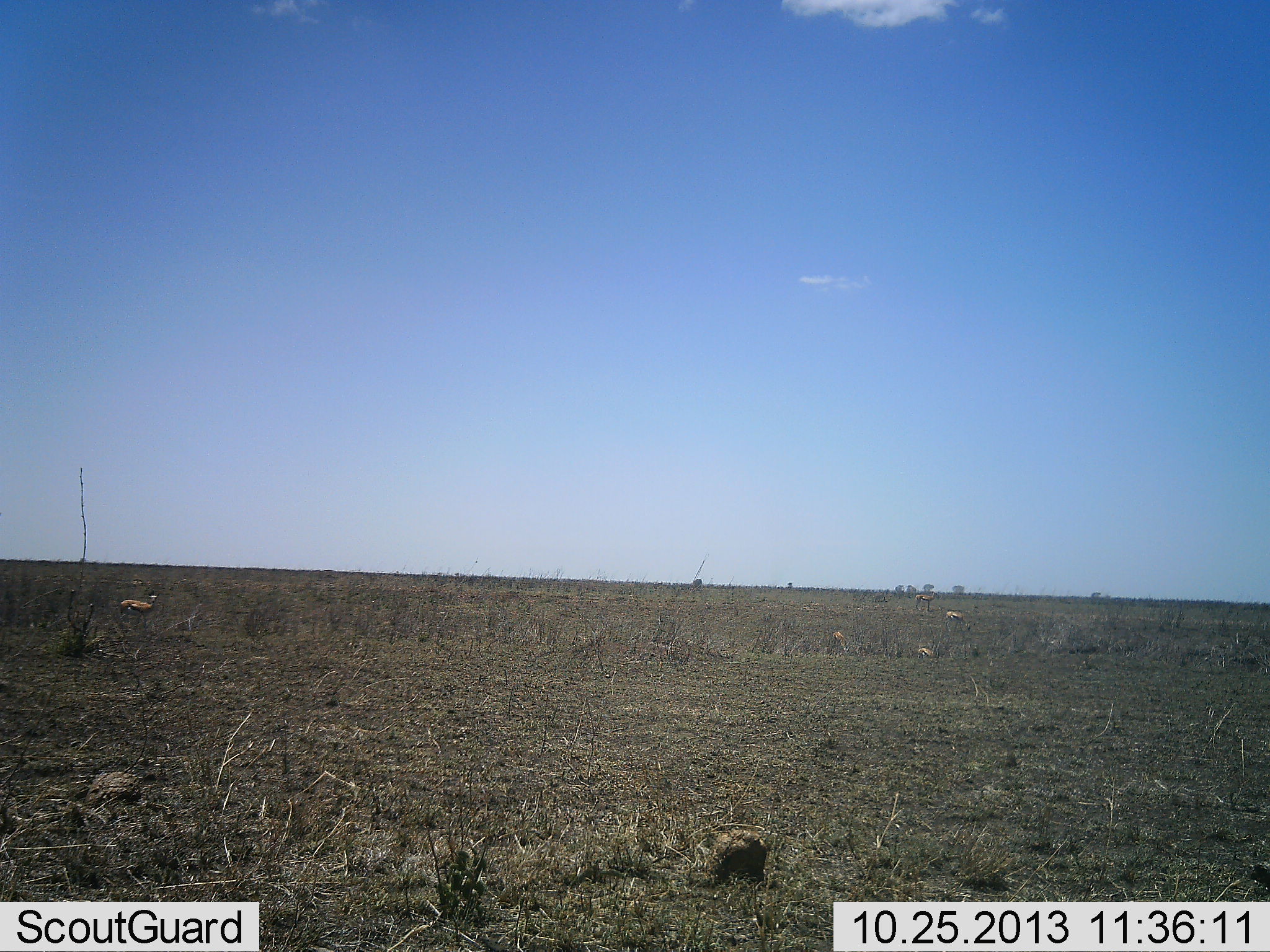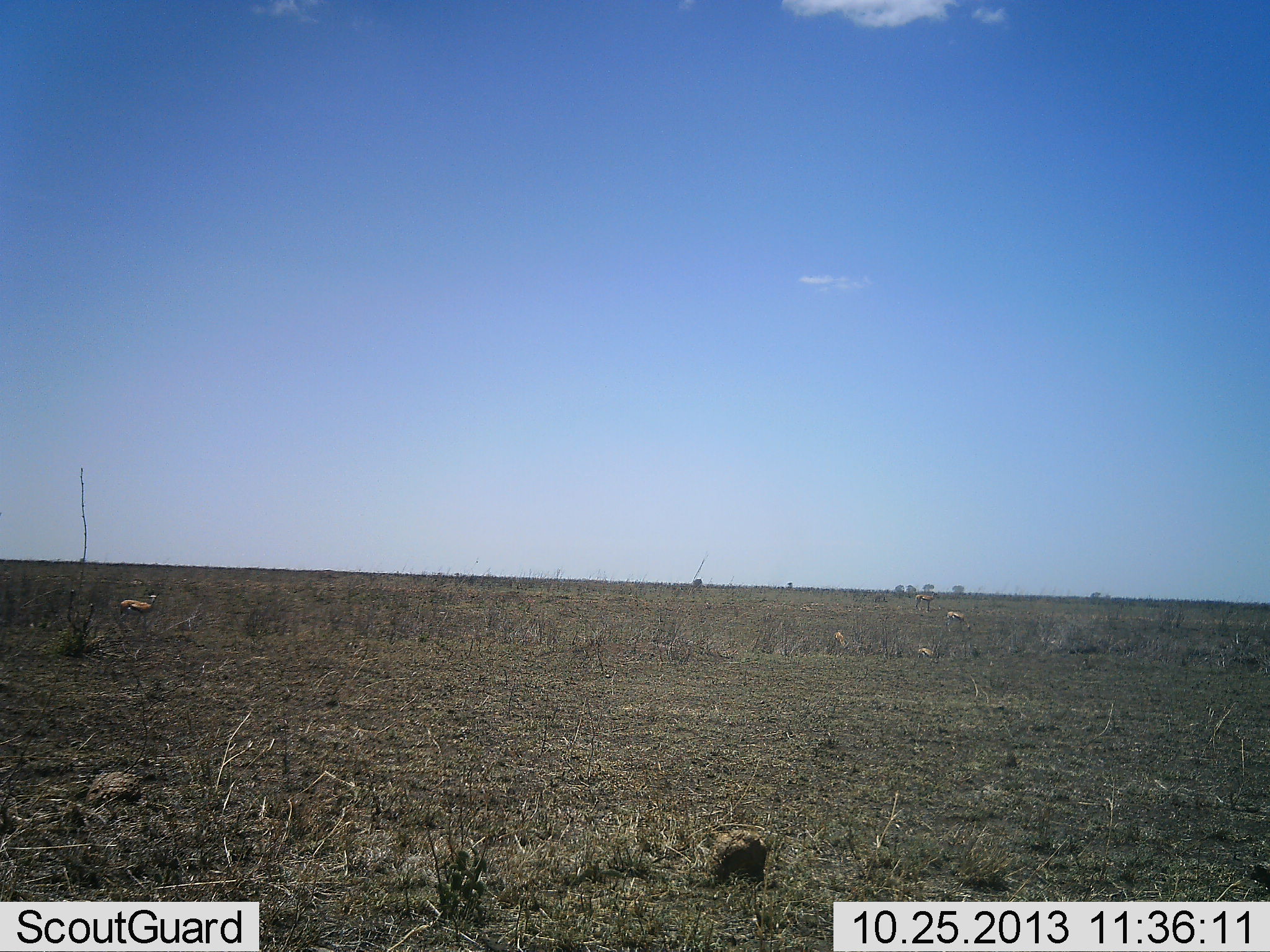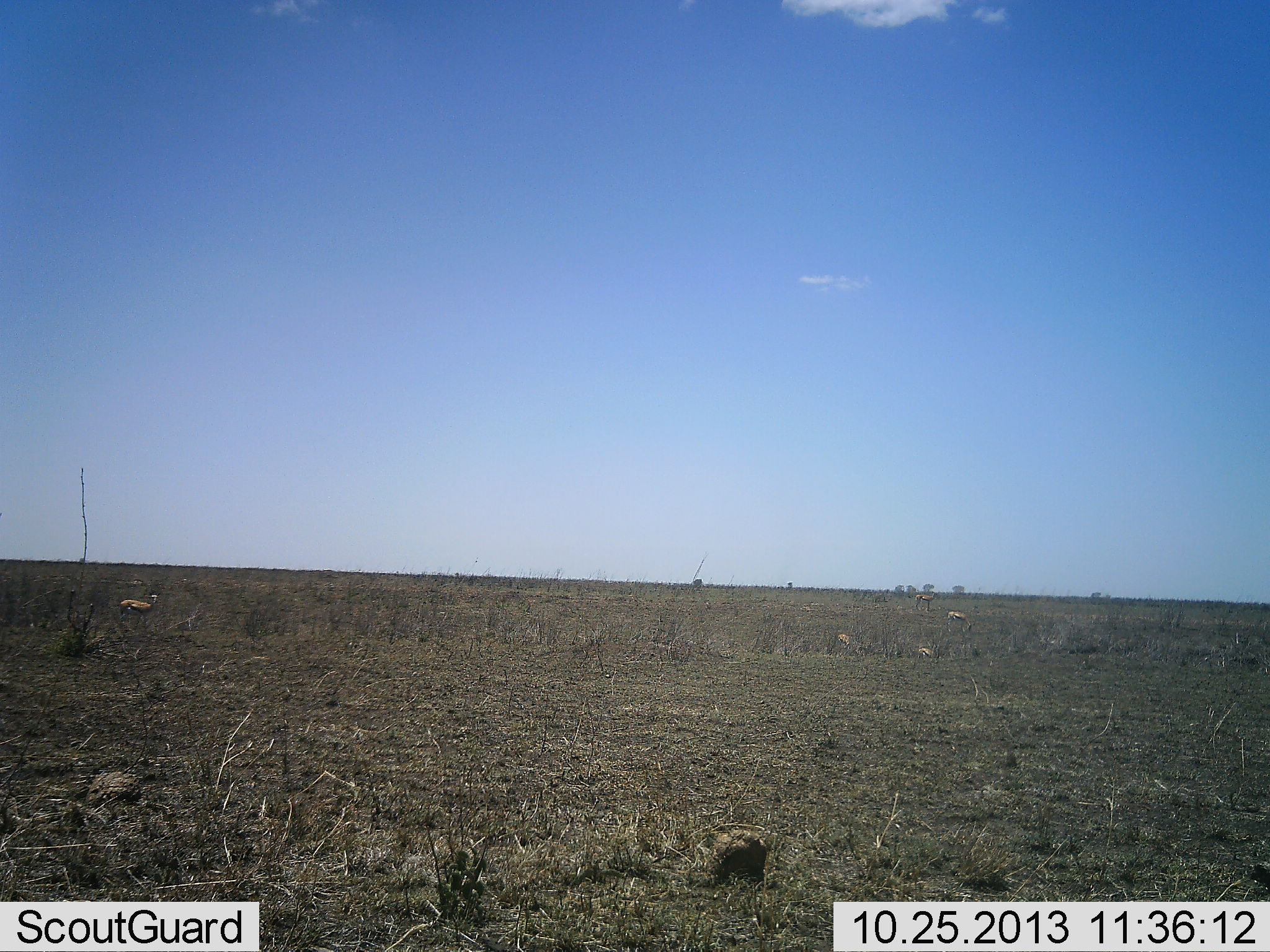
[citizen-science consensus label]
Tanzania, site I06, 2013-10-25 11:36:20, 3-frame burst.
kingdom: Animalia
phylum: Chordata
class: Mammalia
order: Artiodactyla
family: Bovidae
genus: Eudorcas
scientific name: Eudorcas thomsonii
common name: thomson's gazelle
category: gazellethomsons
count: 4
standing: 95%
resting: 21%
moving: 0%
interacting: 0%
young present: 0%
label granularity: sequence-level